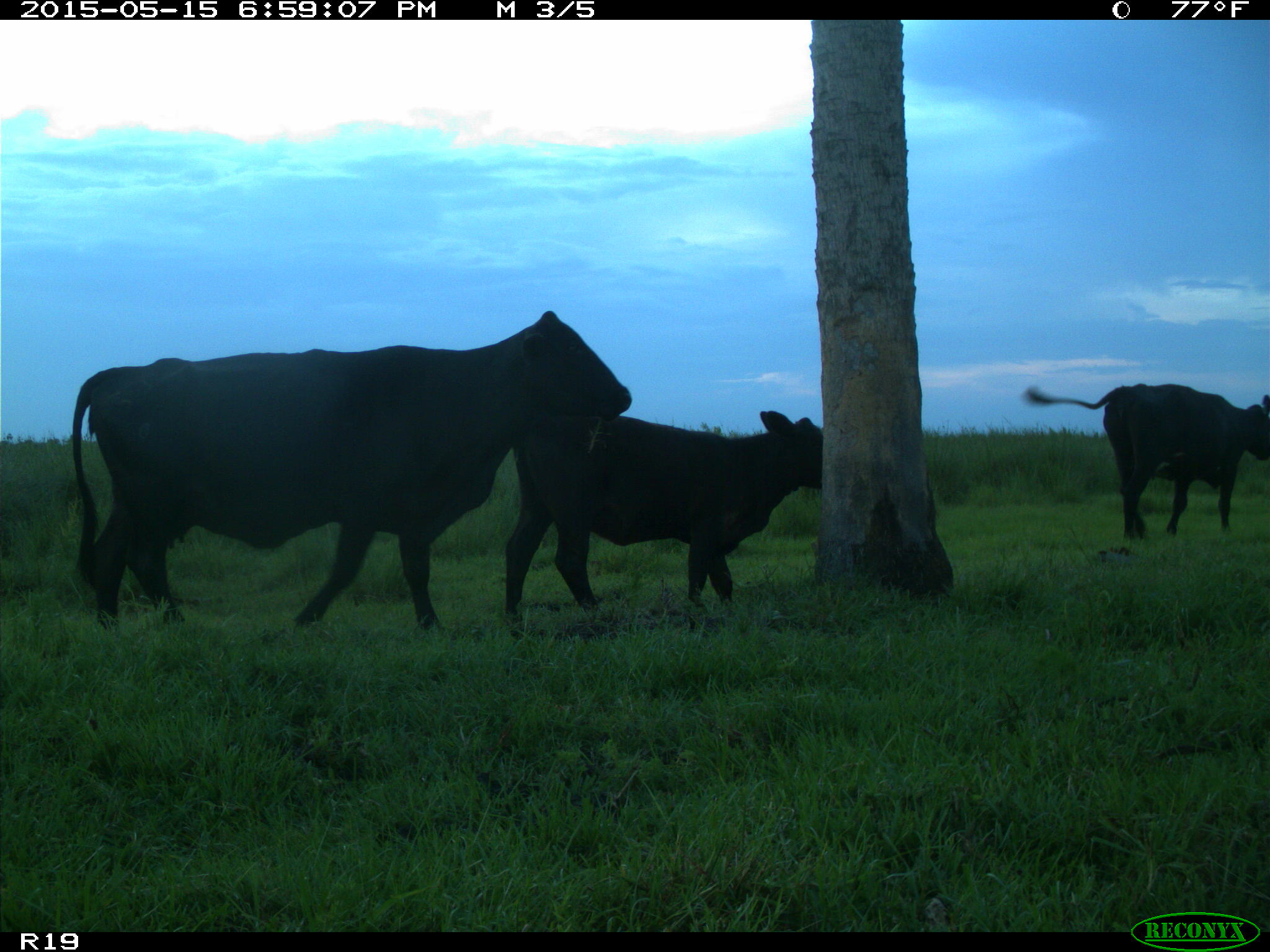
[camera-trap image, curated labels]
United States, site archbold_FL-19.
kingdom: Animalia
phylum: Chordata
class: Mammalia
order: Artiodactyla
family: Bovidae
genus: Bos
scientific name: Bos taurus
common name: domestic cow